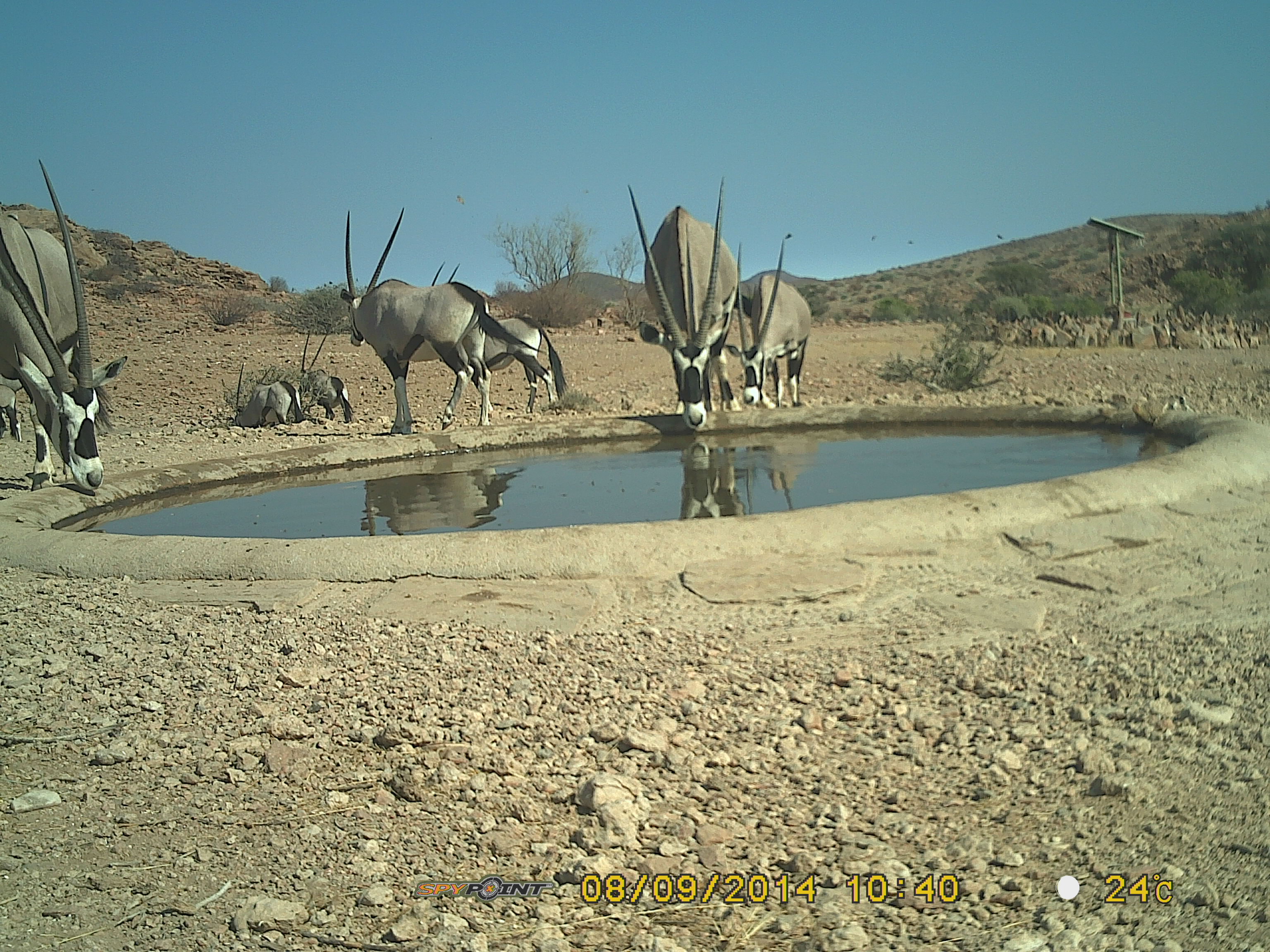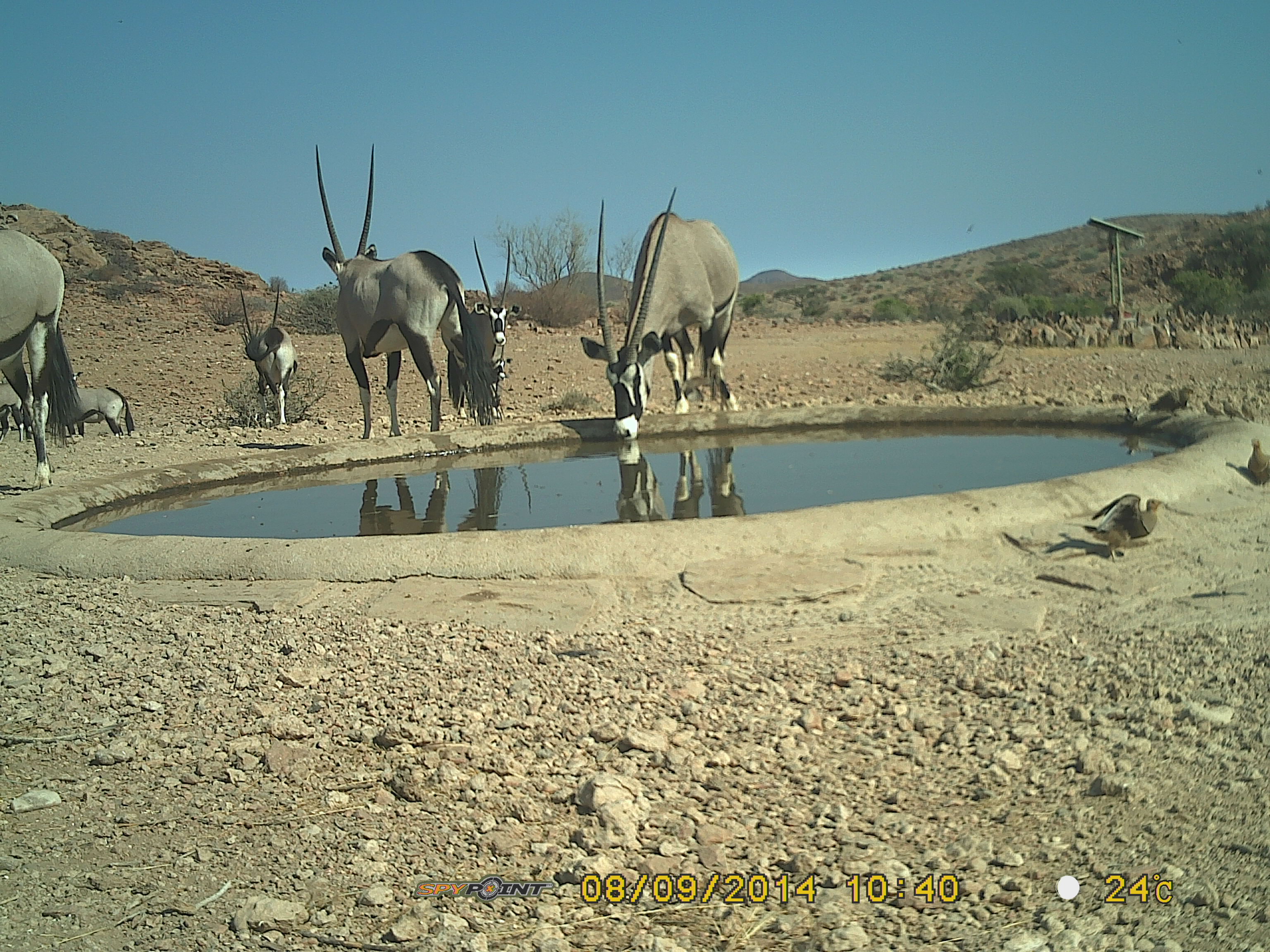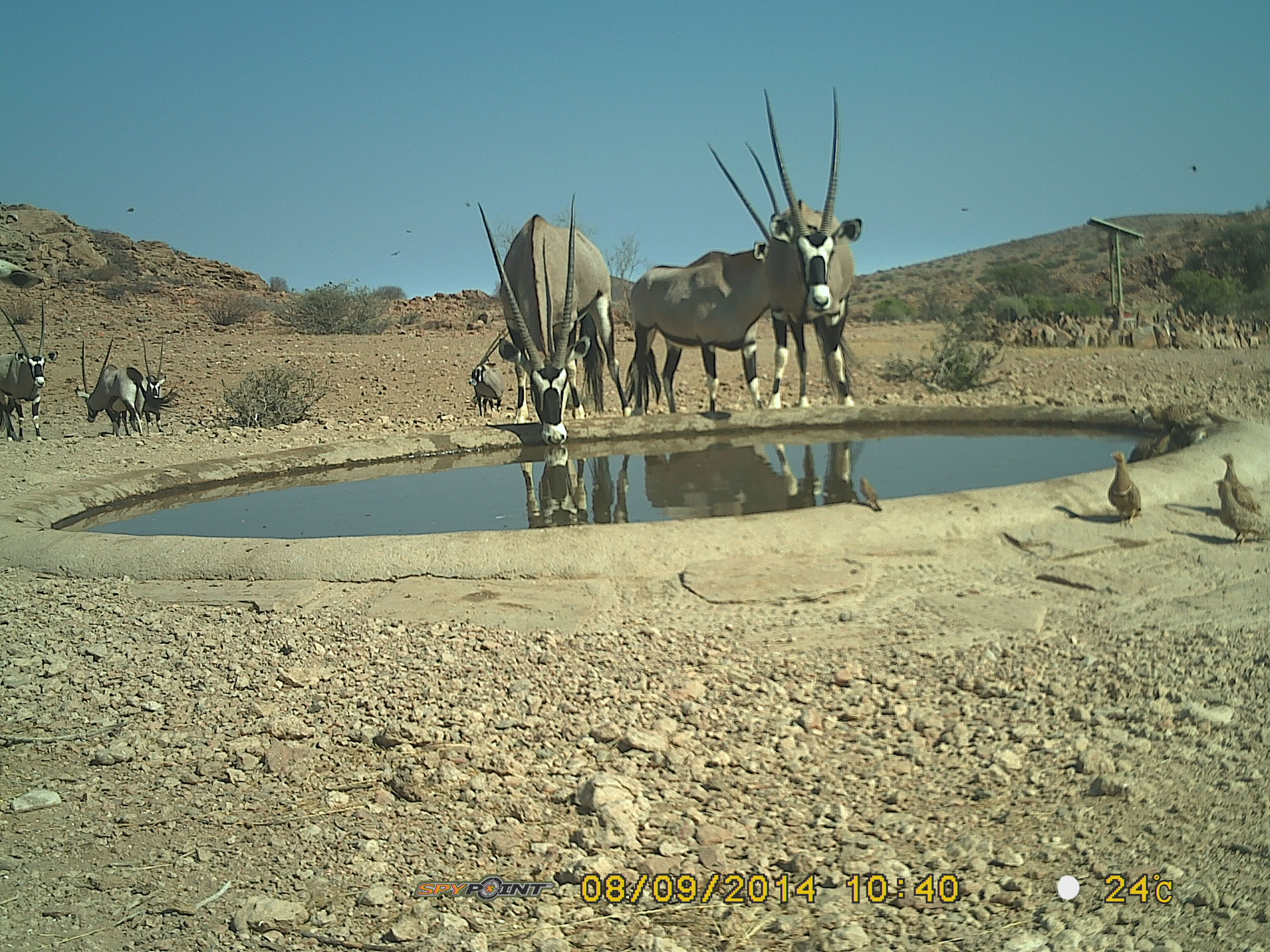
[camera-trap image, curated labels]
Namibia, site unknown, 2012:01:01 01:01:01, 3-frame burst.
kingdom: Animalia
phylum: Chordata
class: Mammalia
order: Artiodactyla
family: Bovidae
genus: Oryx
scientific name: Oryx gazella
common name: gemsbok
Oryx gazella (gemsbok).